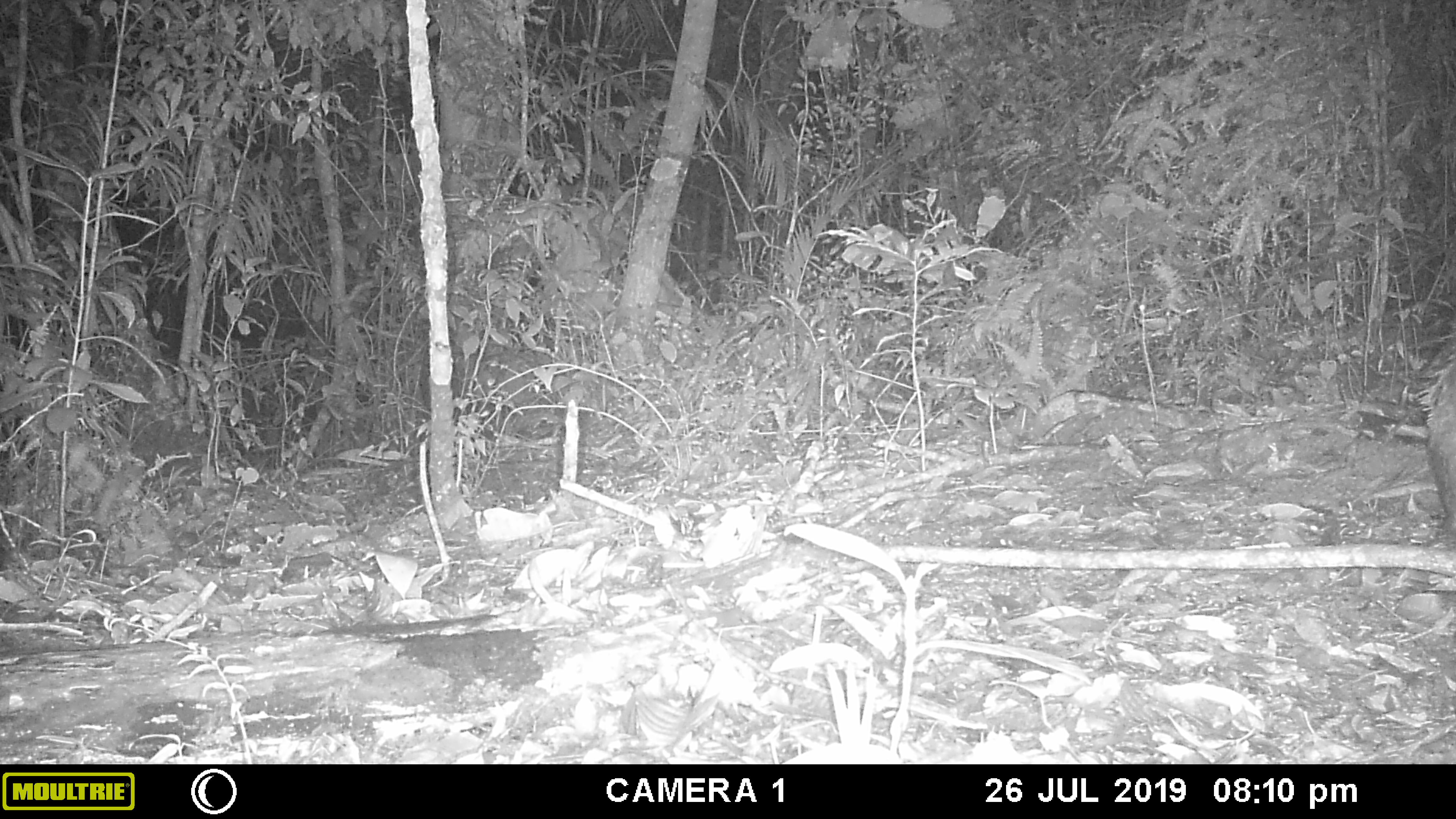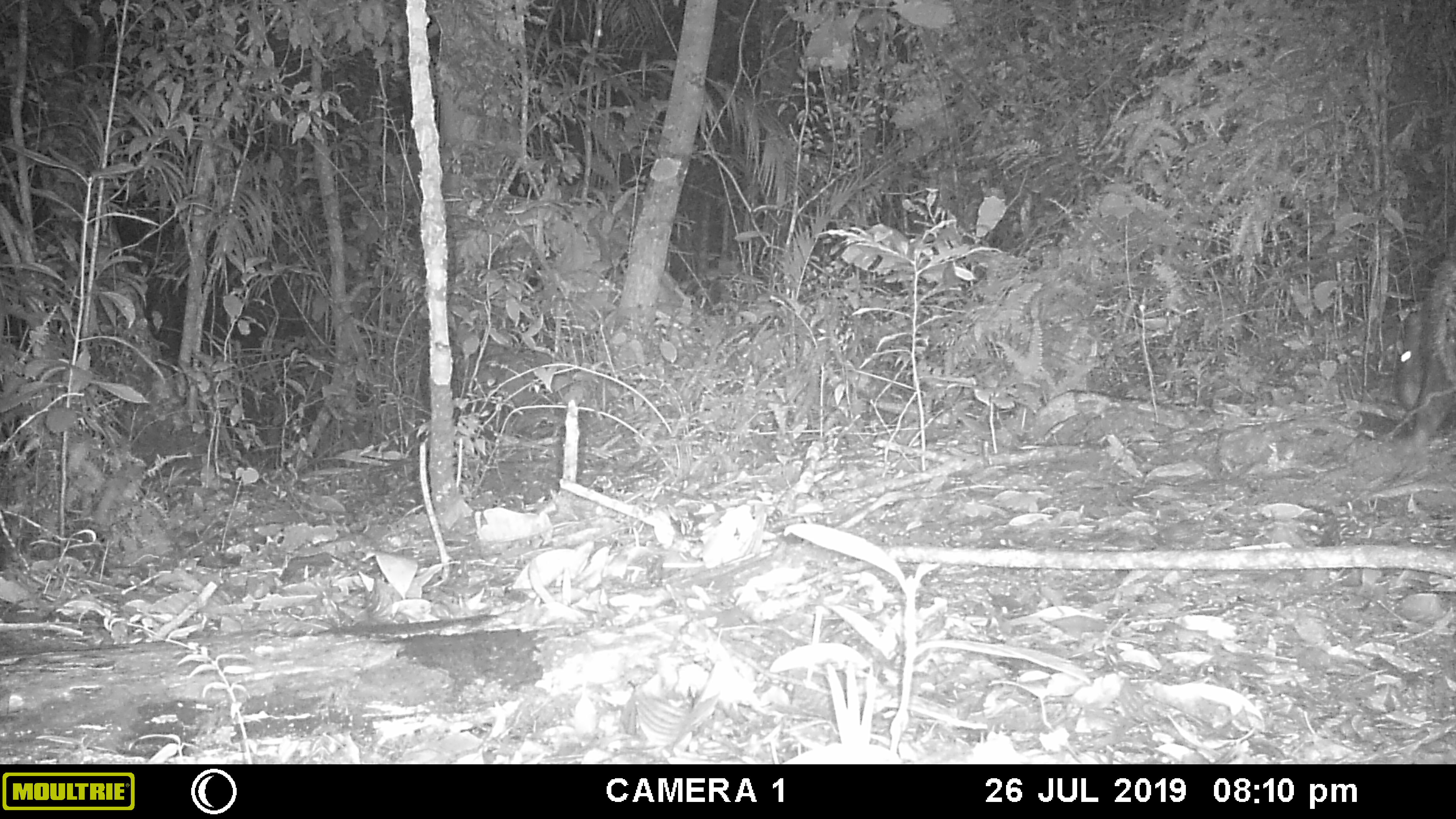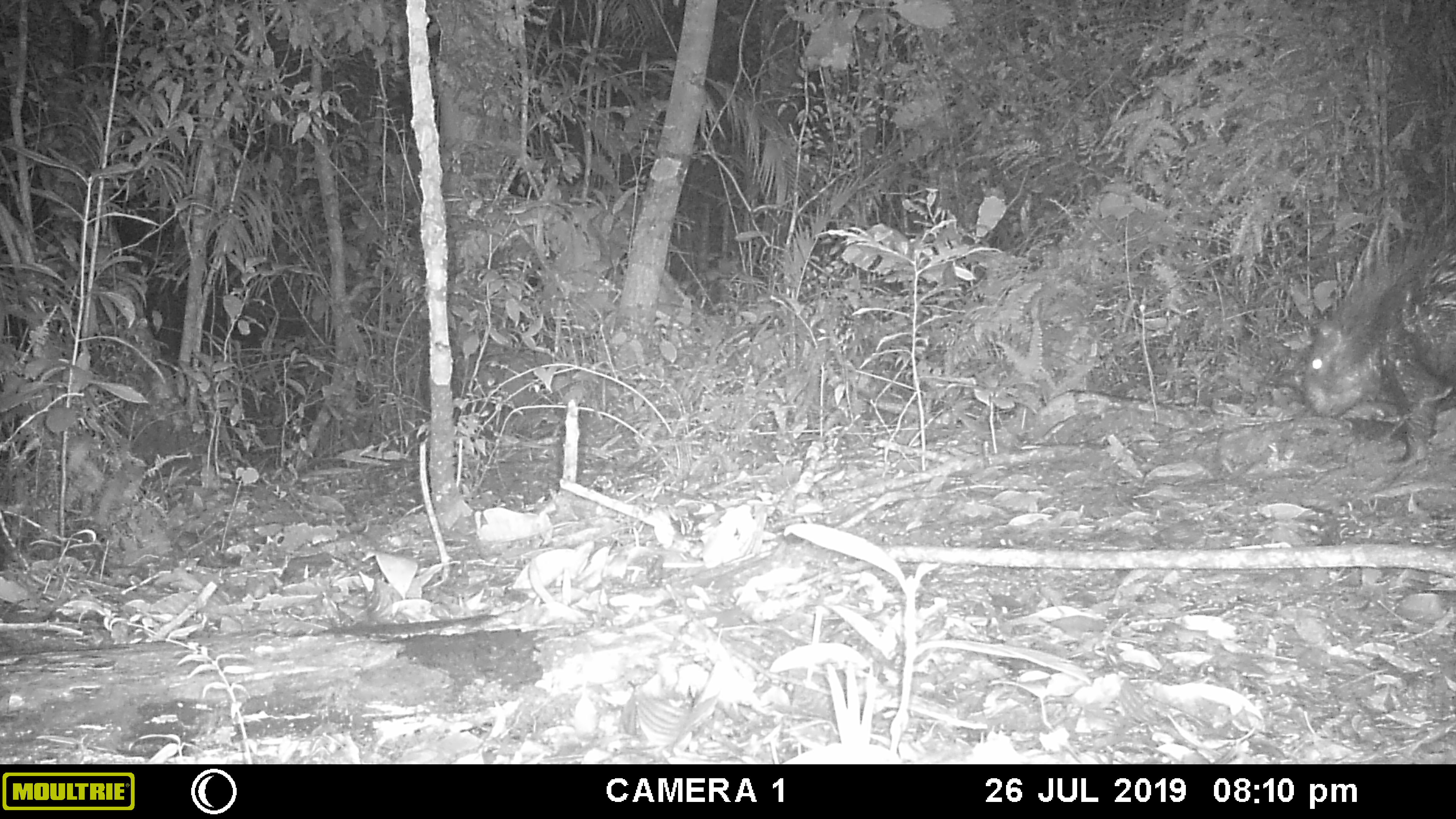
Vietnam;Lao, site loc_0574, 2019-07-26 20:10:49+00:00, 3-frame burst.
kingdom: Animalia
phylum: Chordata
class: Mammalia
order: Rodentia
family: Hystricidae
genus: Hystrix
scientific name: Hystrix brachyura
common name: malayan porcupine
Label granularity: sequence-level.